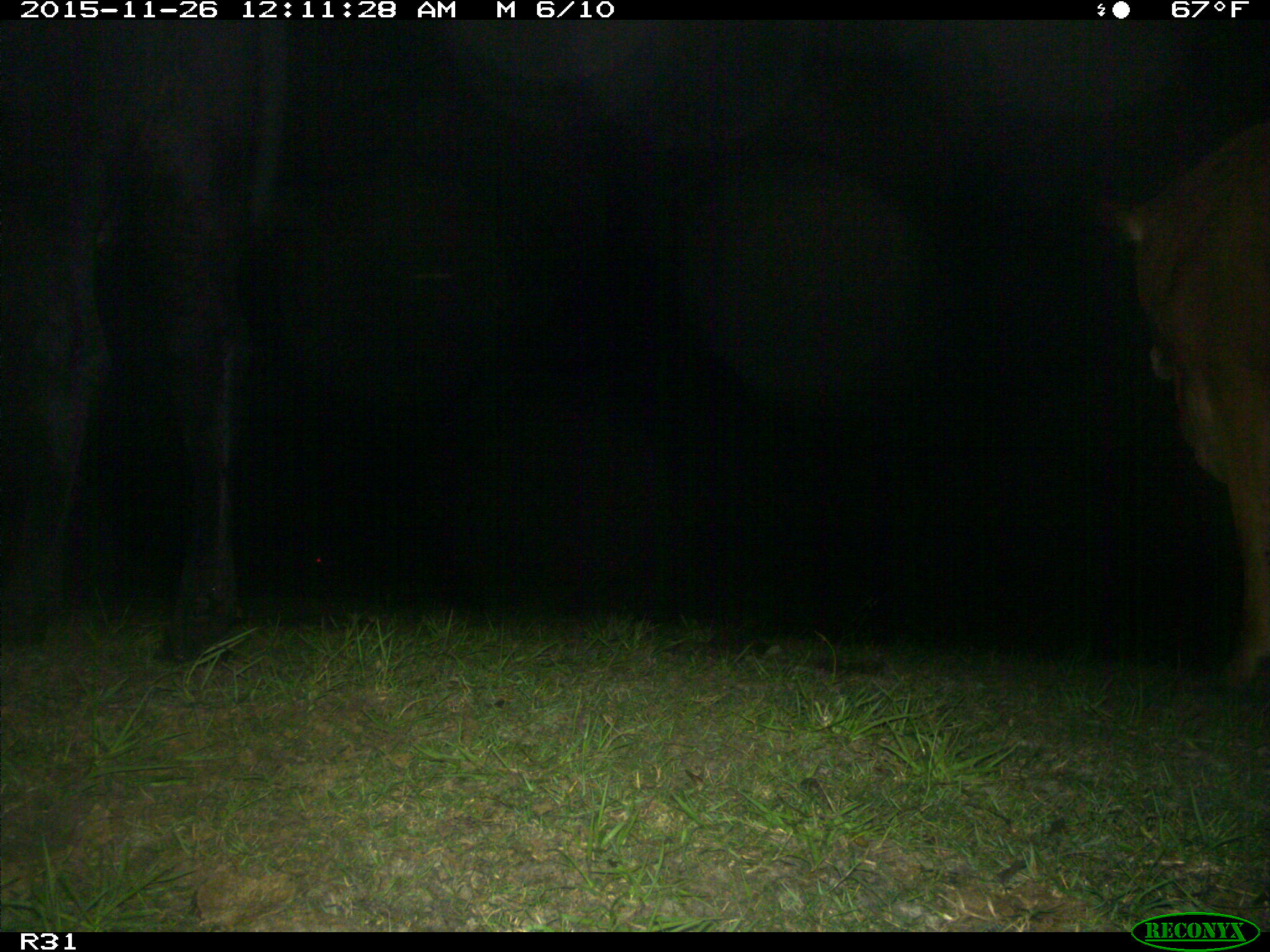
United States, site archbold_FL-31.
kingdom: Animalia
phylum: Chordata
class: Mammalia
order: Artiodactyla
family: Bovidae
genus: Bos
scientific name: Bos taurus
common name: domestic cow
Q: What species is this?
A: Bos taurus (domestic cow).